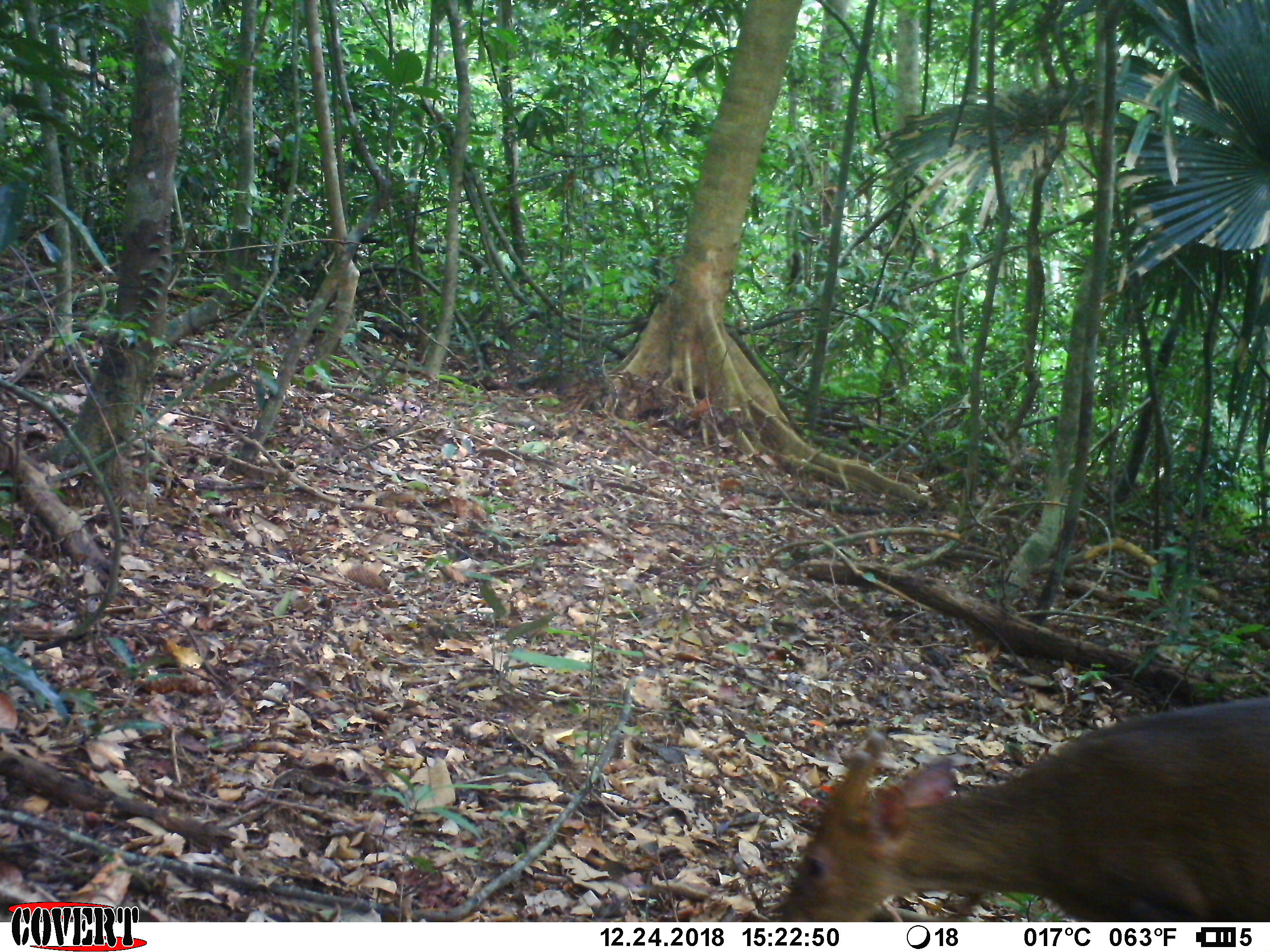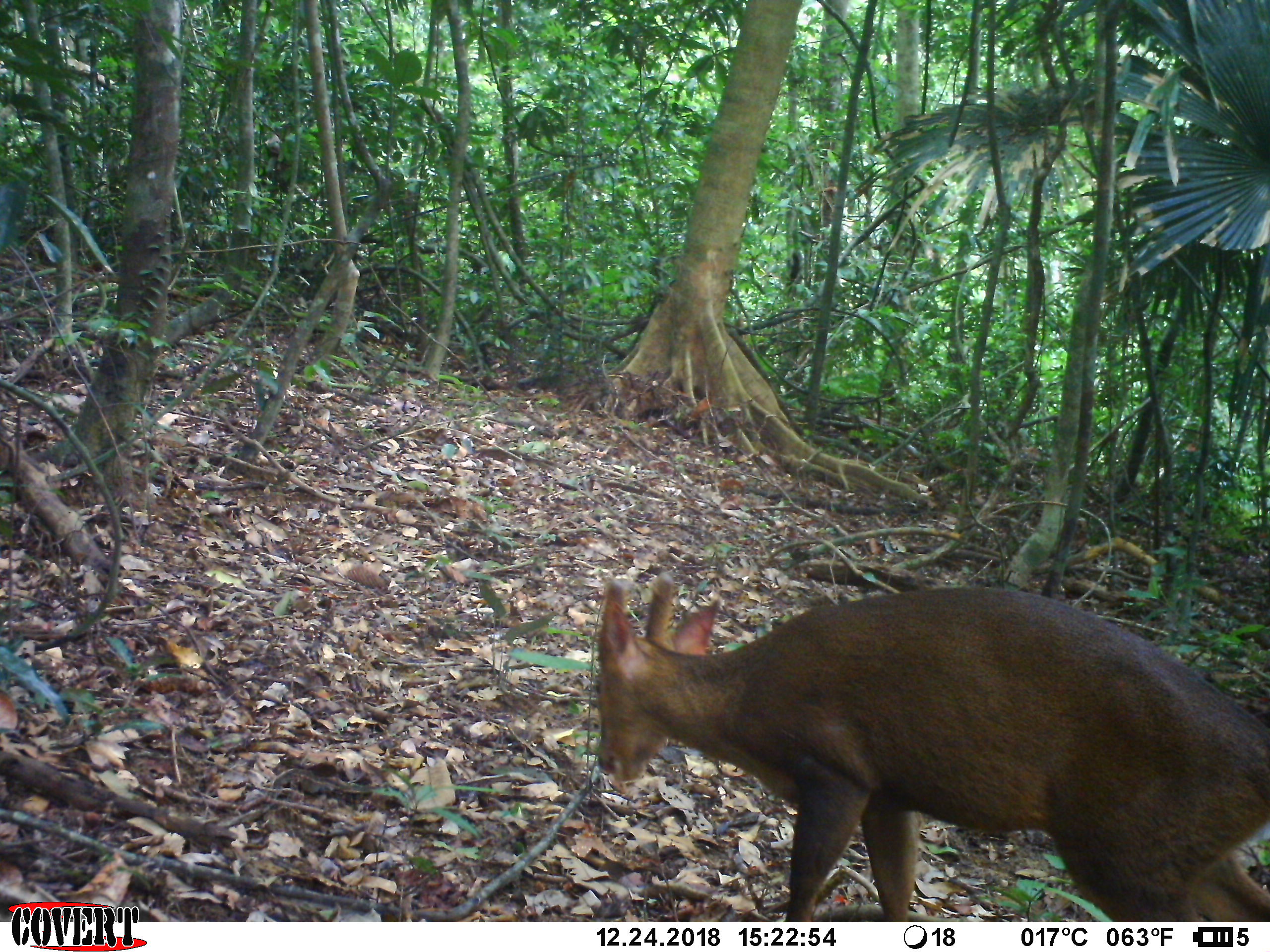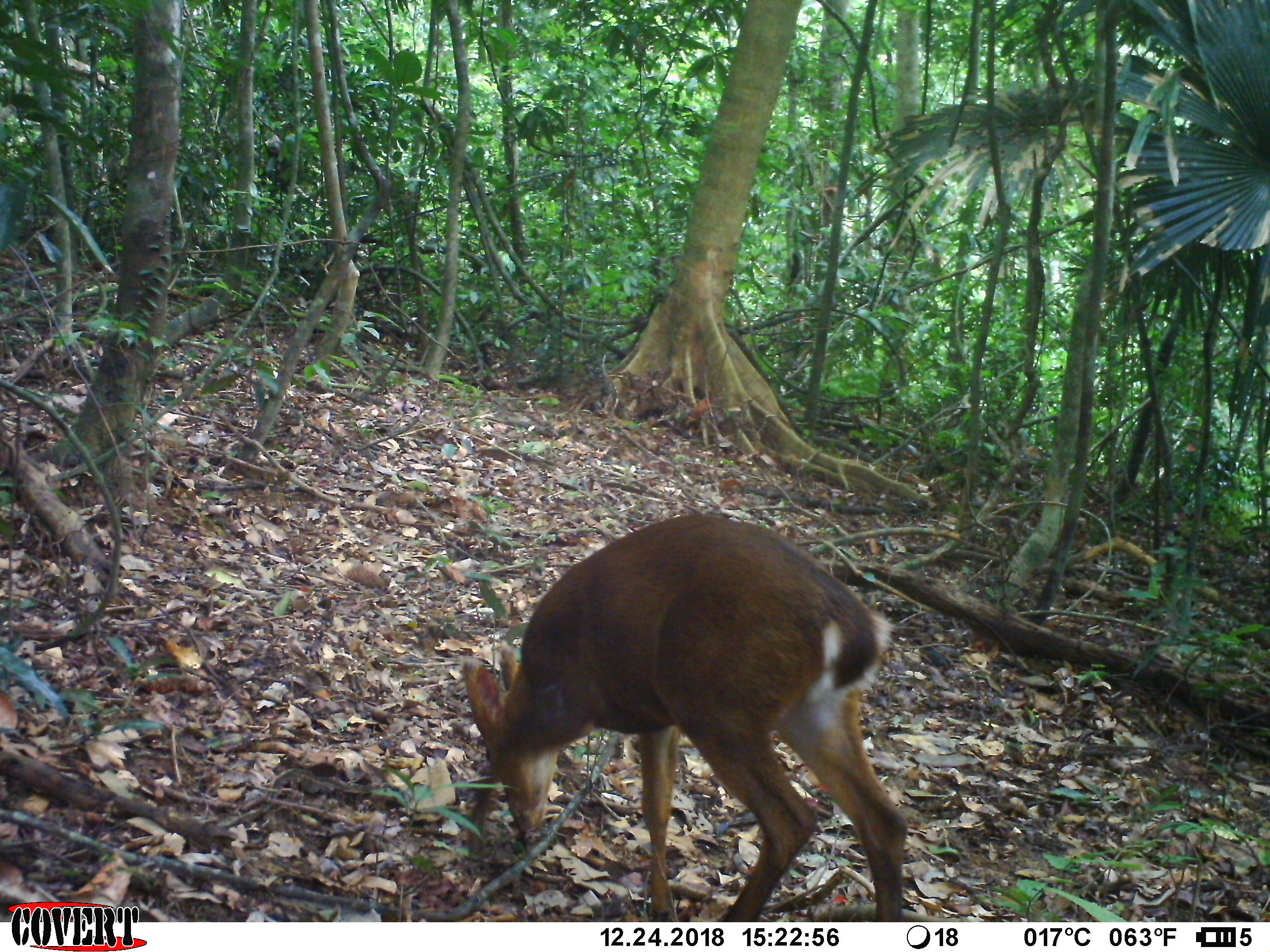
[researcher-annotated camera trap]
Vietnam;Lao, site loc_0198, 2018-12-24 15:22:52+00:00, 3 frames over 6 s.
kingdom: Animalia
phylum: Chordata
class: Mammalia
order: Artiodactyla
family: Cervidae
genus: Muntiacus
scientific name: Muntiacus vuquangensis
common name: large-antlered muntjac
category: large antlered muntjac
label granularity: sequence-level